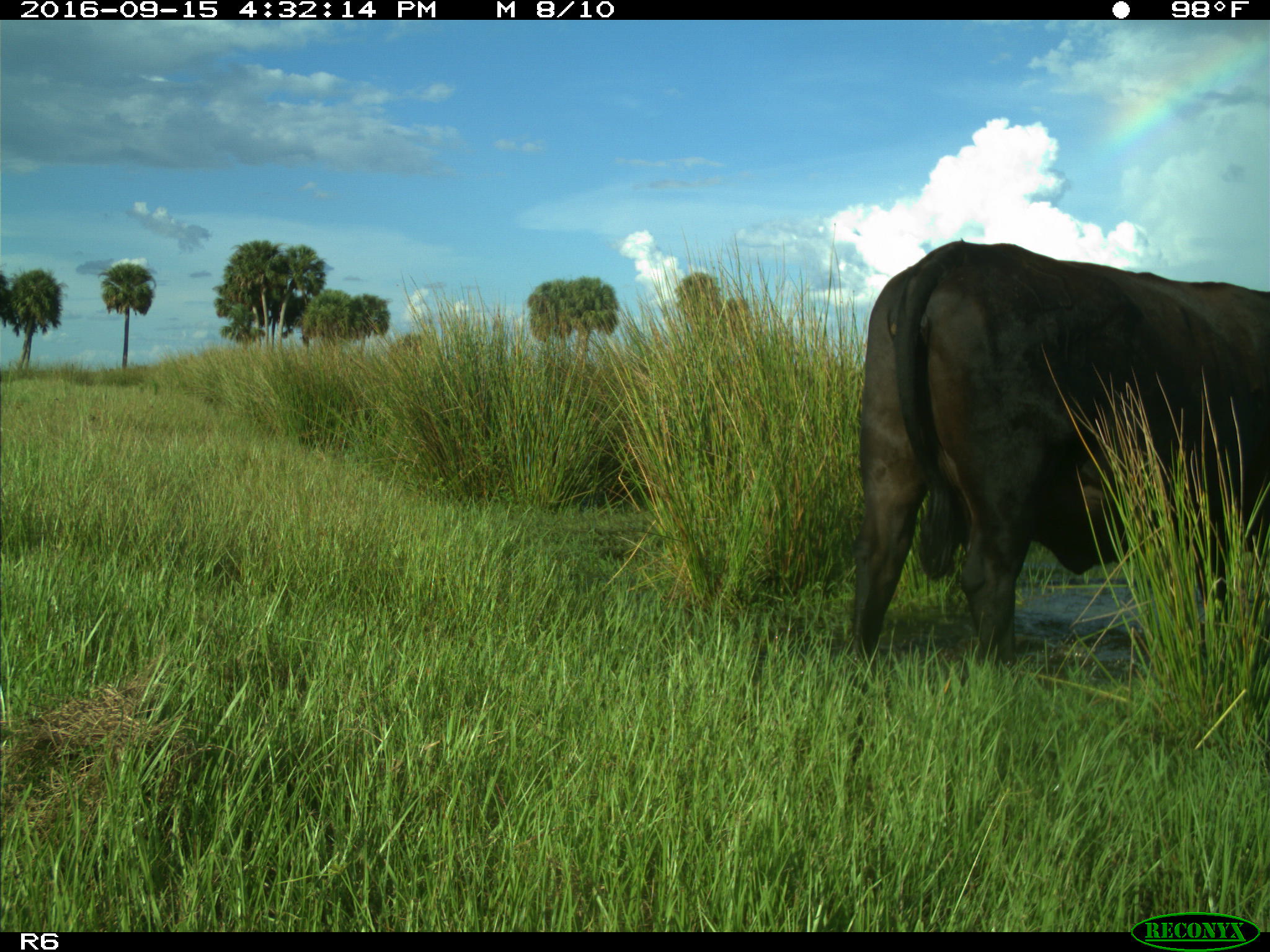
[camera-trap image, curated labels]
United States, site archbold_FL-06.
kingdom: Animalia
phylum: Chordata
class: Mammalia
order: Artiodactyla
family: Bovidae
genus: Bos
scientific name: Bos taurus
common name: domestic cow